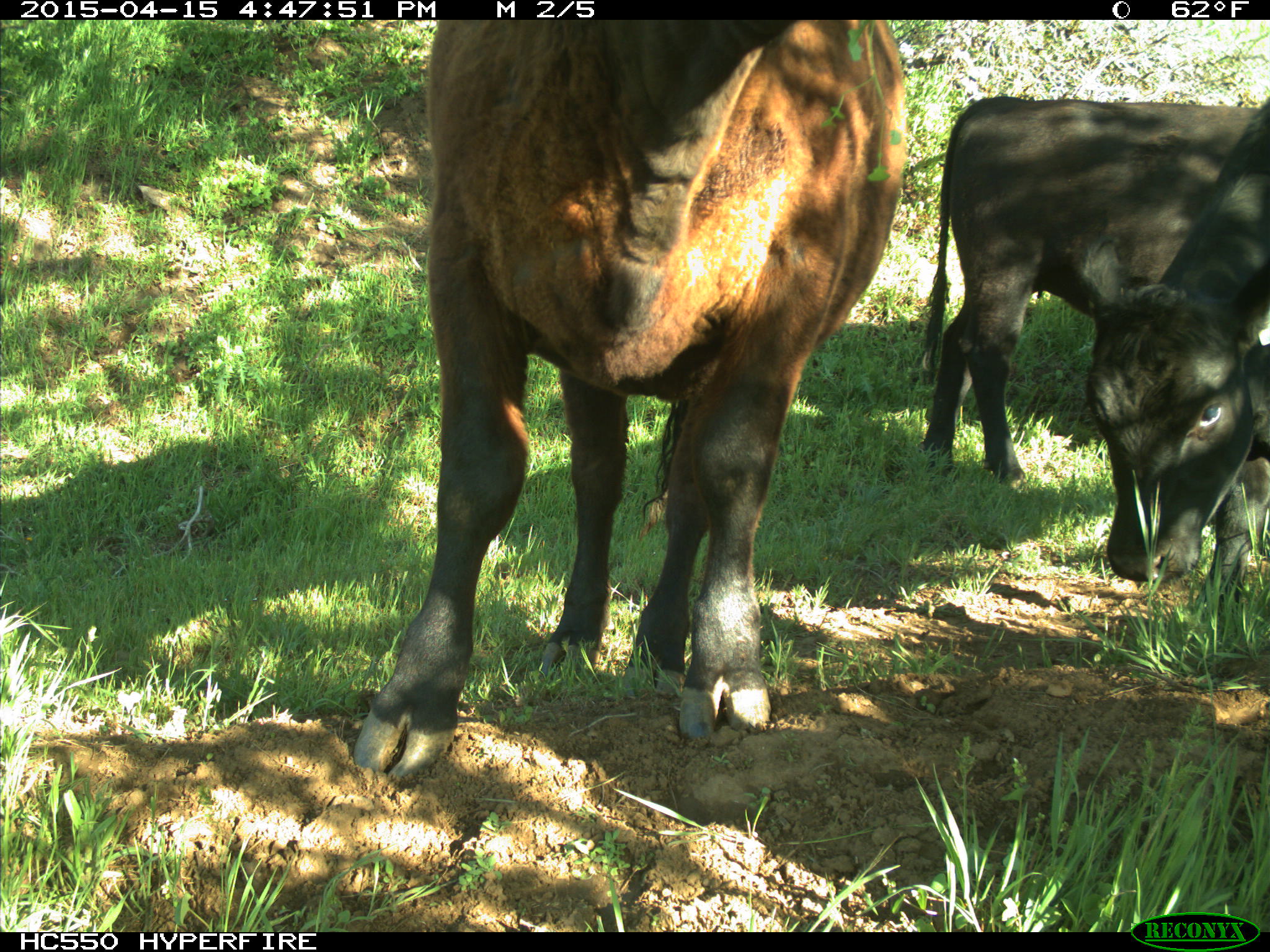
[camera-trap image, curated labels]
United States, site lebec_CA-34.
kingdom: Animalia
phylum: Chordata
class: Mammalia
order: Artiodactyla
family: Bovidae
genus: Bos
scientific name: Bos taurus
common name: domestic cow